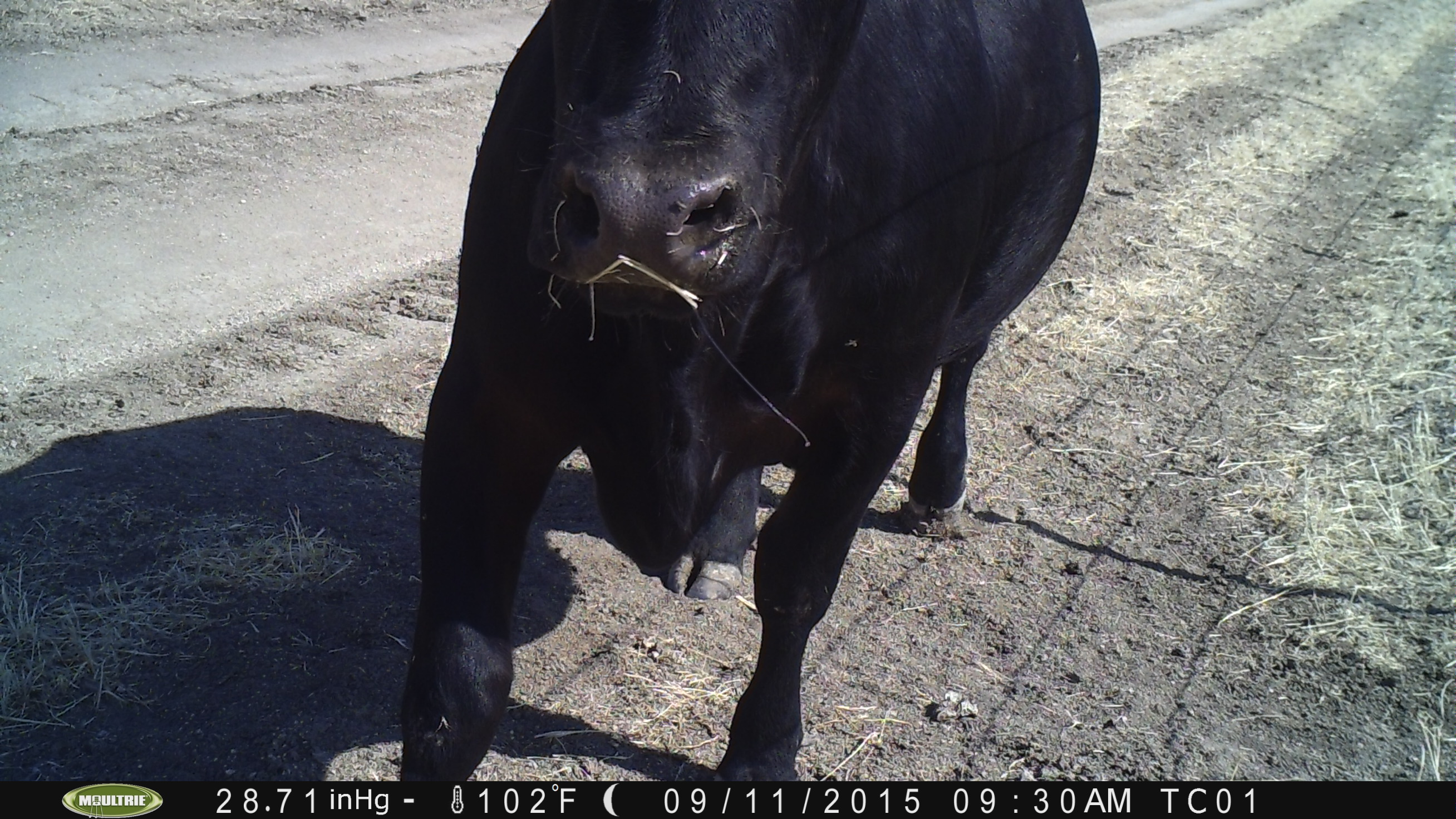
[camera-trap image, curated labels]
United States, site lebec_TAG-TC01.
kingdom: Animalia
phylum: Chordata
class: Mammalia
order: Artiodactyla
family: Bovidae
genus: Bos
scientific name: Bos taurus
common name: domestic cow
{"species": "Bos taurus (domestic cow)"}